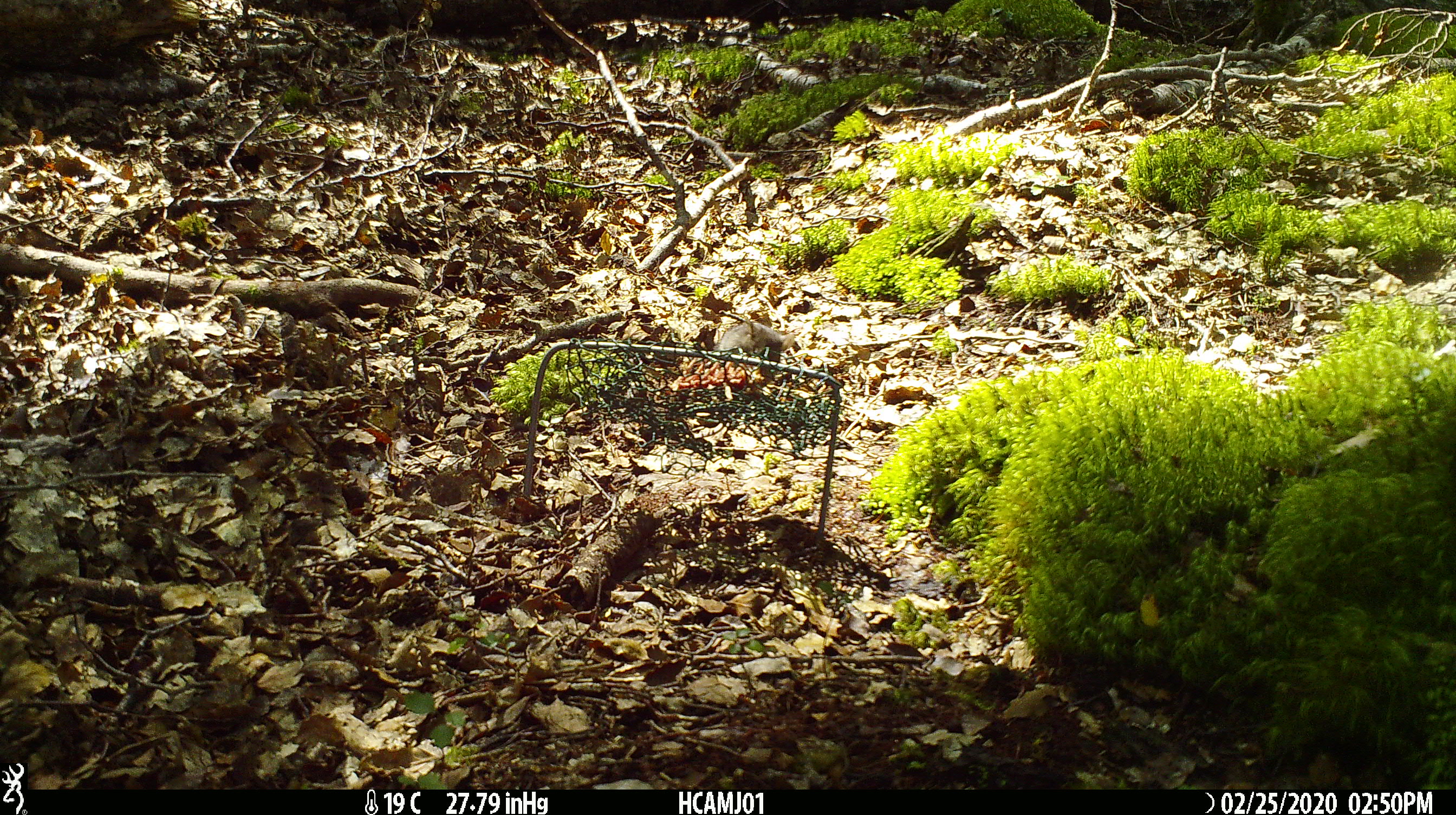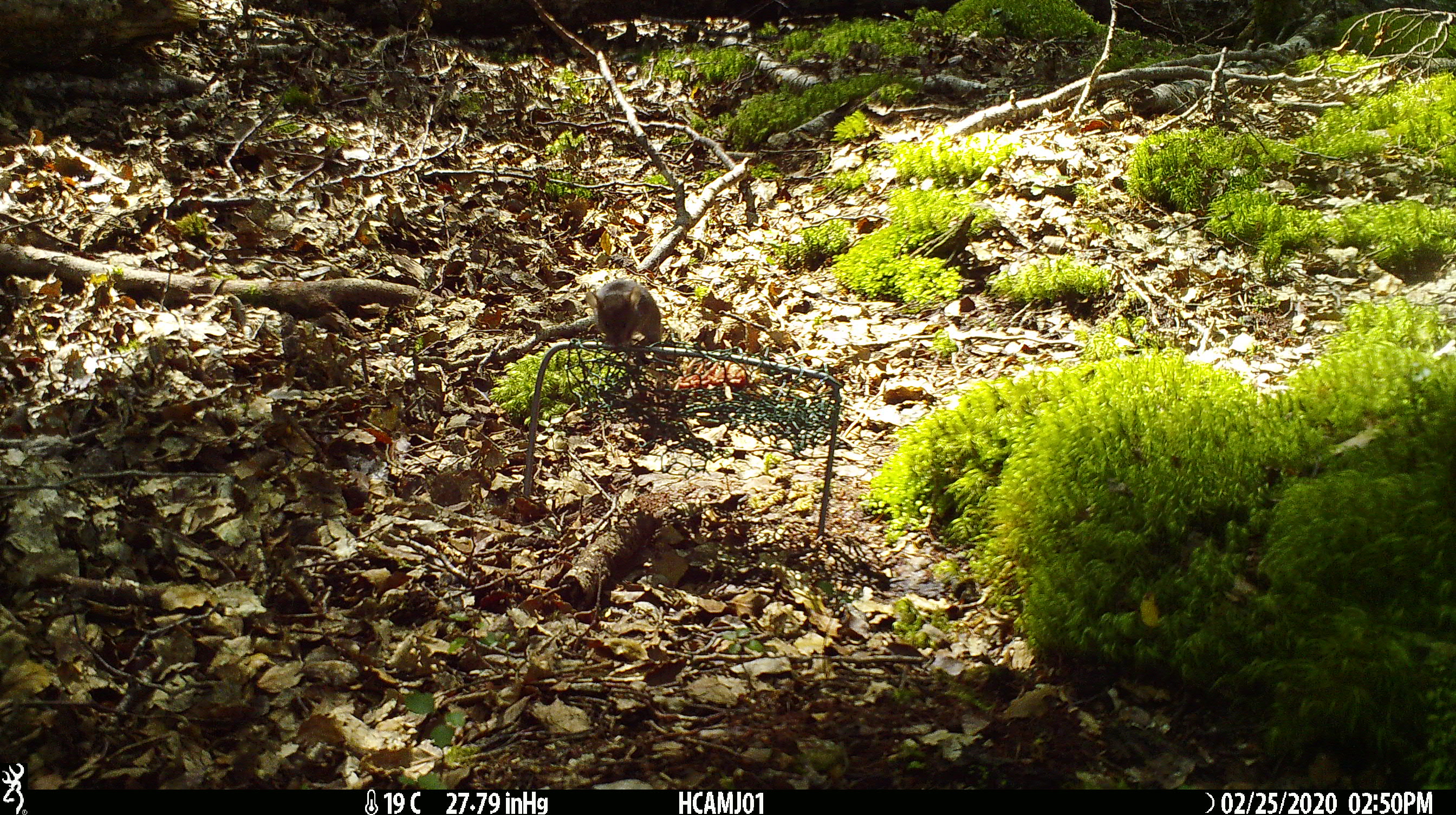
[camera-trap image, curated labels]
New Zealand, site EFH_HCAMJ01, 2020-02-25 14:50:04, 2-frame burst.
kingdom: Animalia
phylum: Chordata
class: Mammalia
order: Rodentia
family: Muridae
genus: Mus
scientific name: Mus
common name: mouse